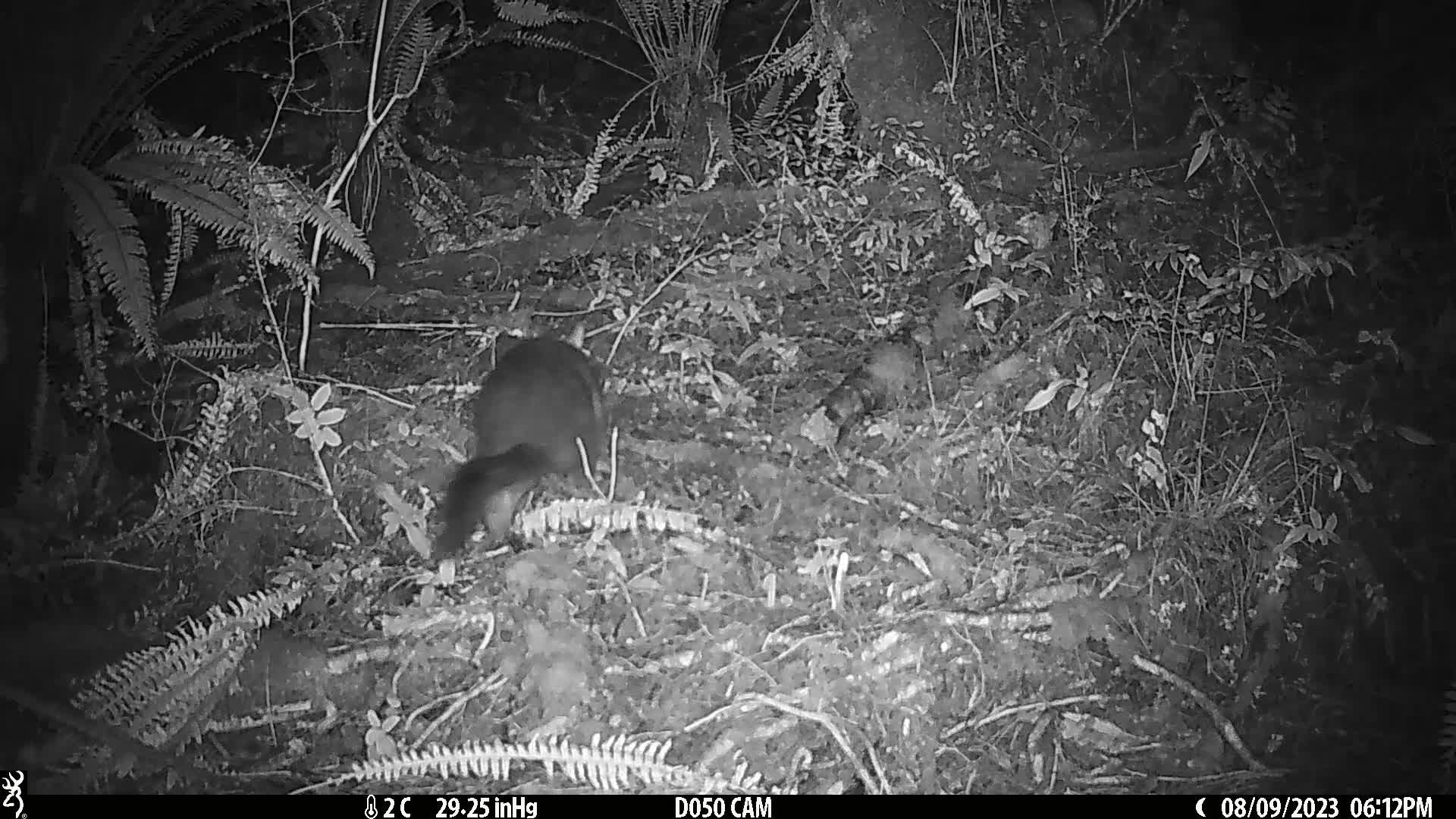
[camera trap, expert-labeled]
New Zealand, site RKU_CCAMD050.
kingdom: Animalia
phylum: Chordata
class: Mammalia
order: Diprotodontia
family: Phalangeridae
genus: Trichosurus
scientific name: Trichosurus vulpecula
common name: common brushtail possum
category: possum